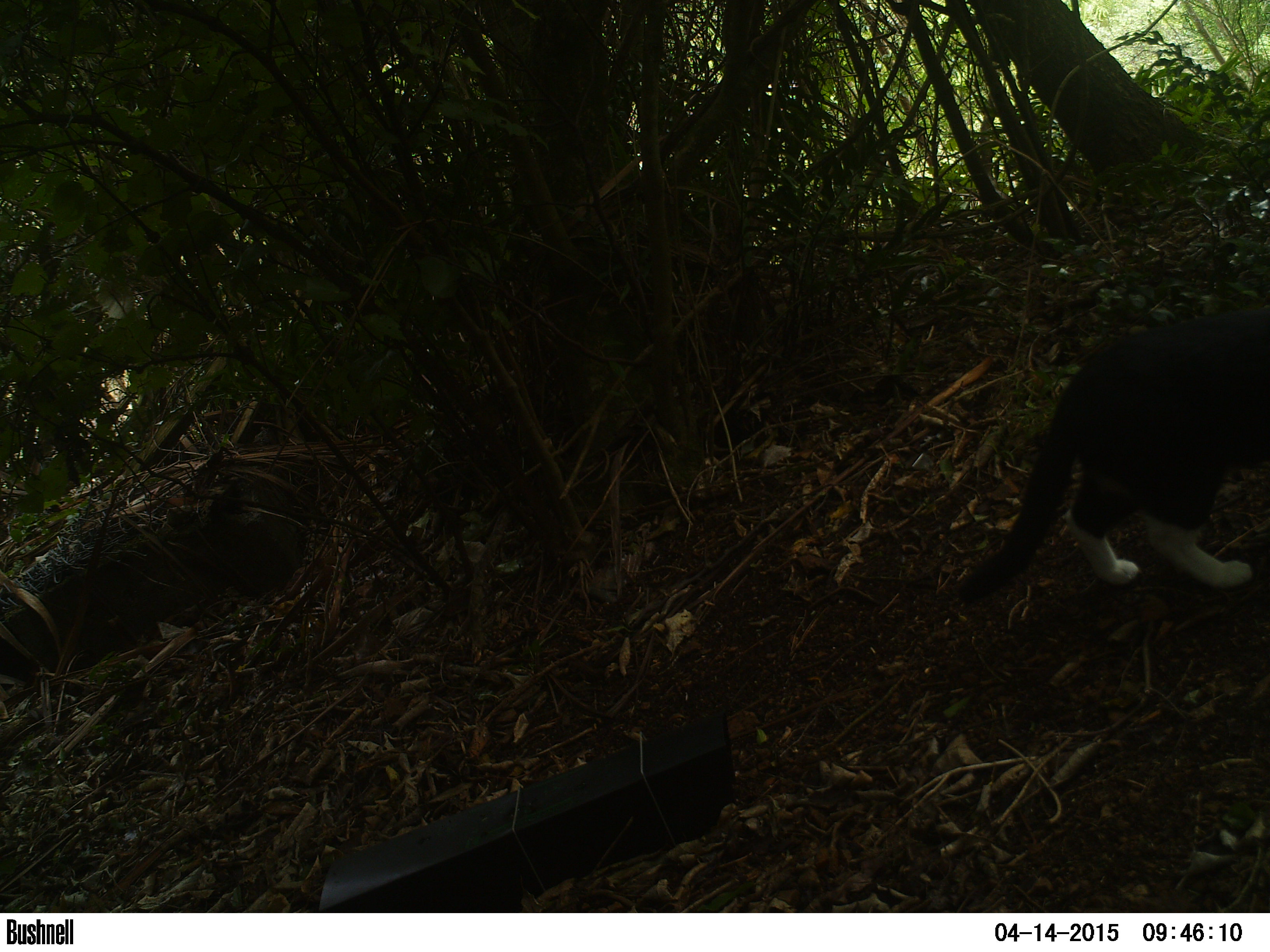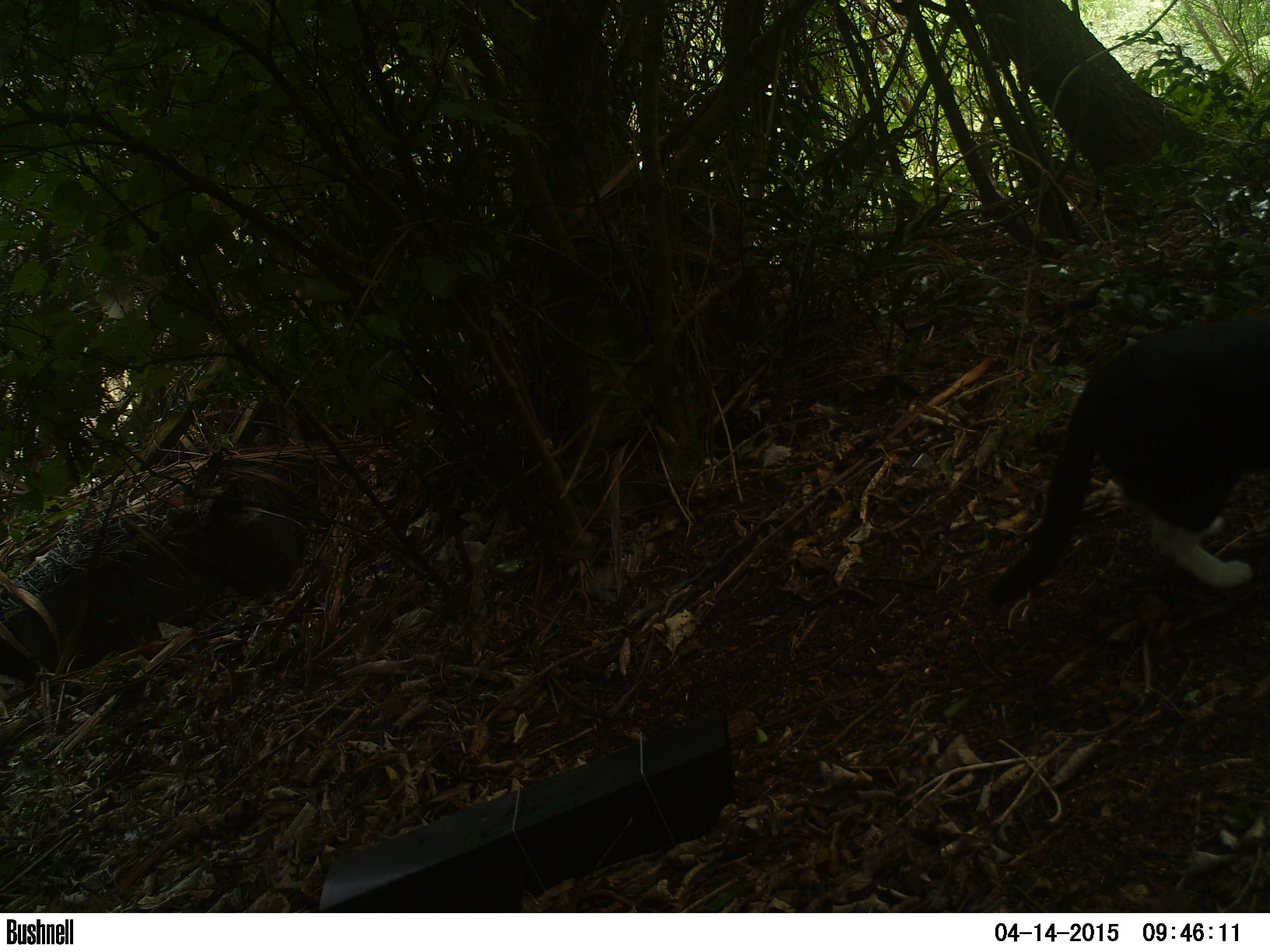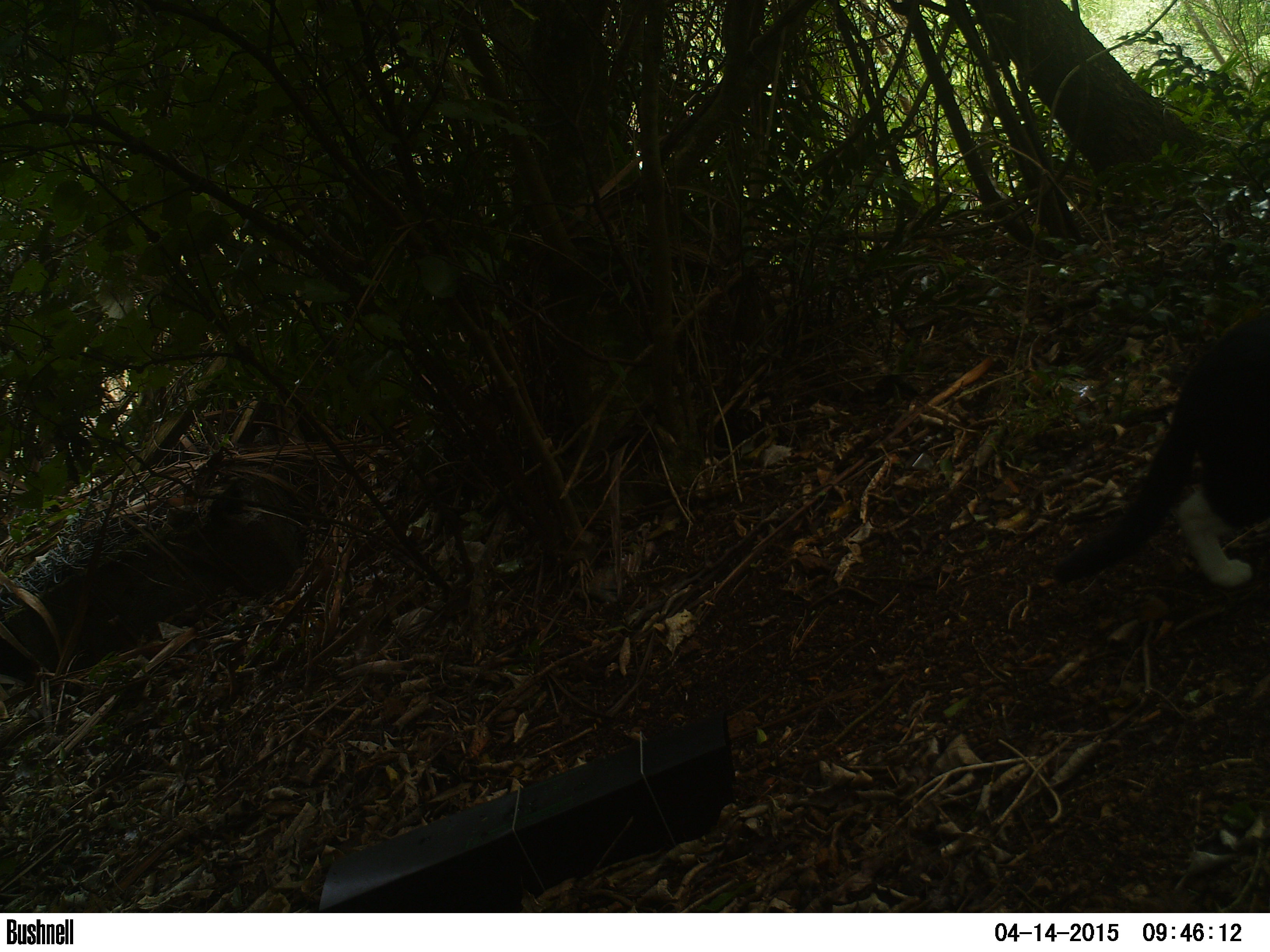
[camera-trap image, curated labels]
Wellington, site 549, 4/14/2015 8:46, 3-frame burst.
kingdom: Animalia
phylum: Chordata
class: Mammalia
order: Carnivora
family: Felidae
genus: Felis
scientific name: Felis catus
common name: cat